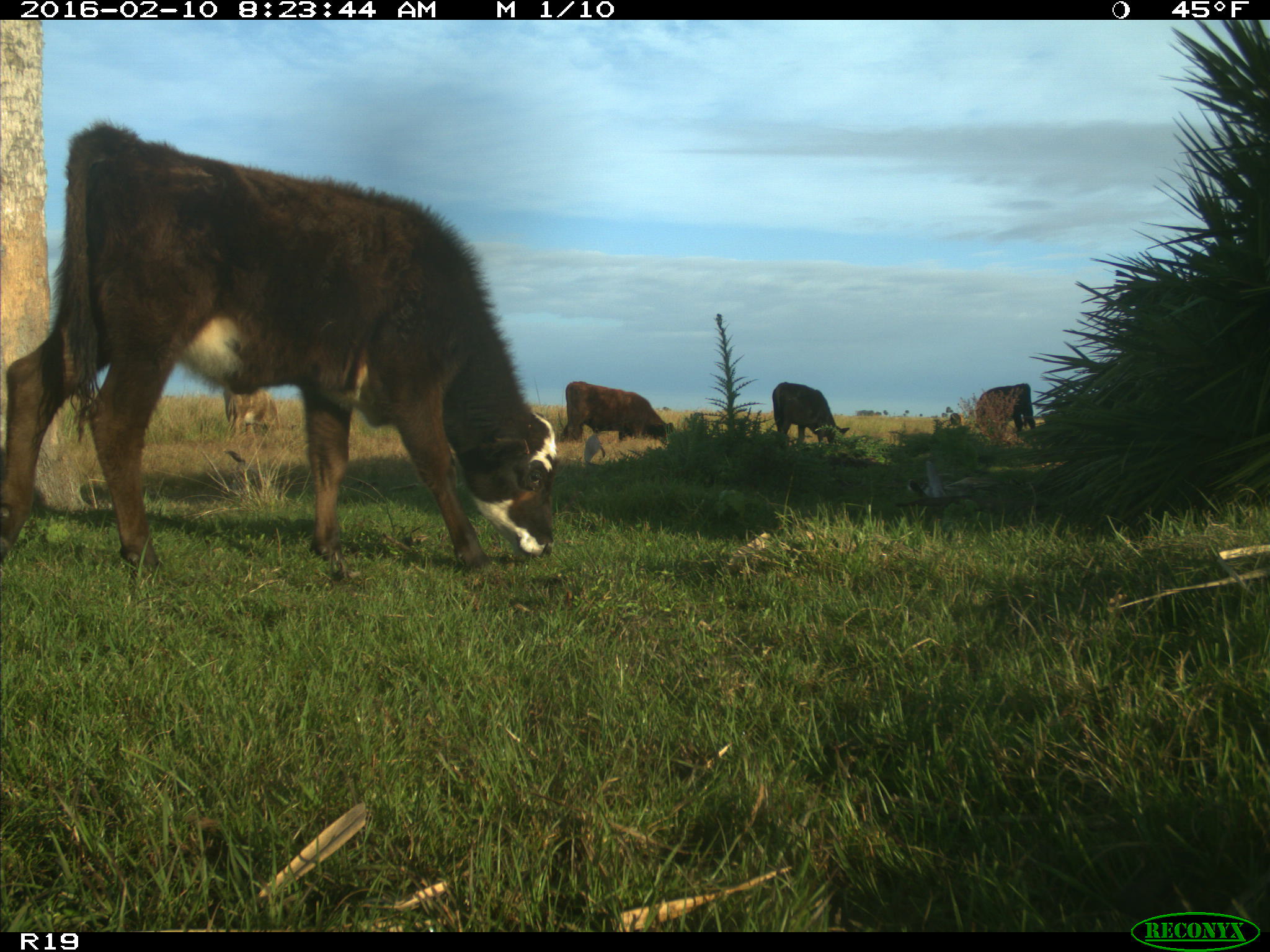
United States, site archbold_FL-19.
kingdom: Animalia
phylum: Chordata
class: Mammalia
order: Artiodactyla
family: Bovidae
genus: Bos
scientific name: Bos taurus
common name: domestic cow